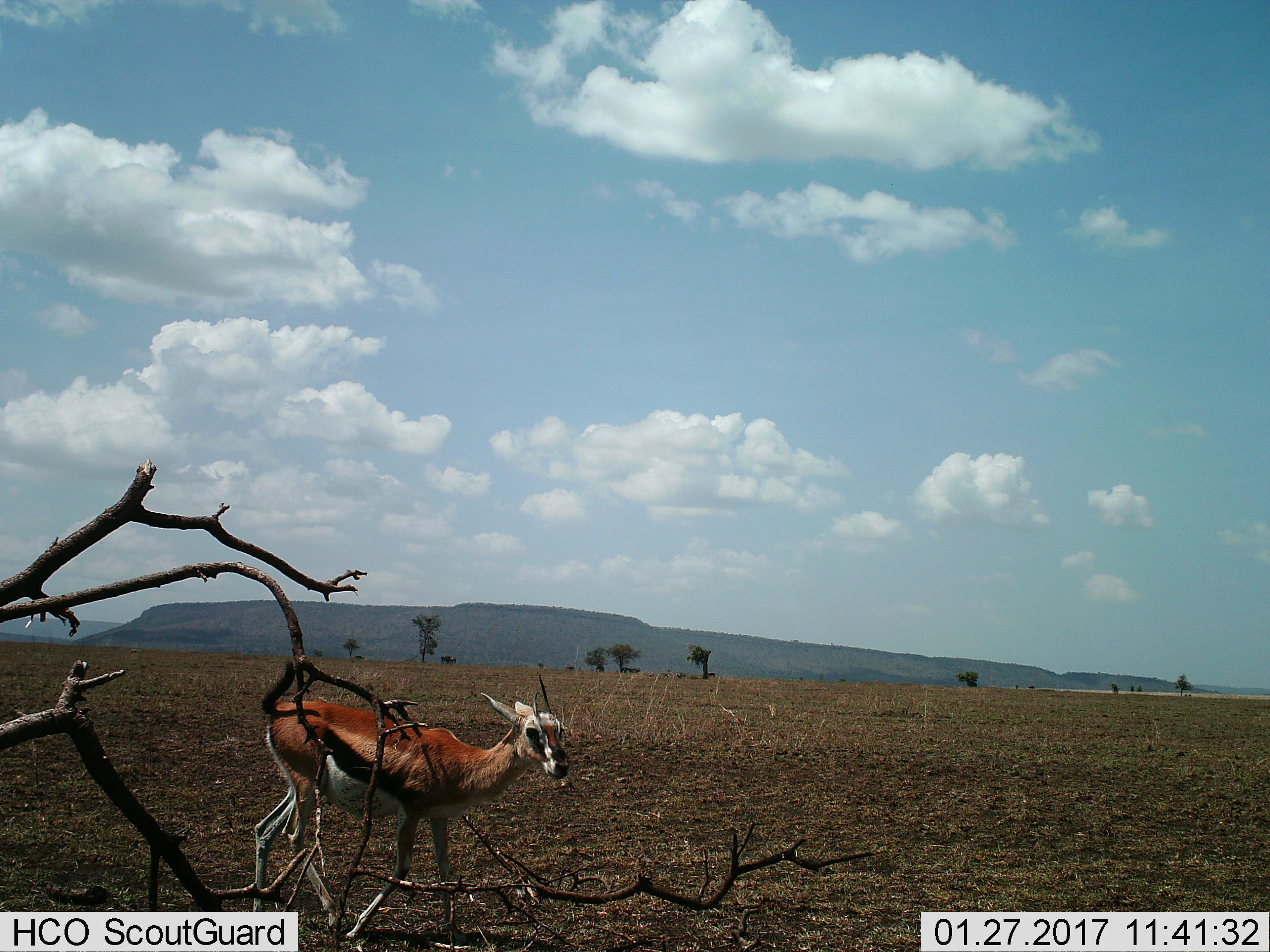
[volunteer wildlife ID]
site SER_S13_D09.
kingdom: Animalia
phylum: Chordata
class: Mammalia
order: Artiodactyla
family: Bovidae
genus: Eudorcas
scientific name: Eudorcas thomsonii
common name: thomson's gazelle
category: gazellethomsons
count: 1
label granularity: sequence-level